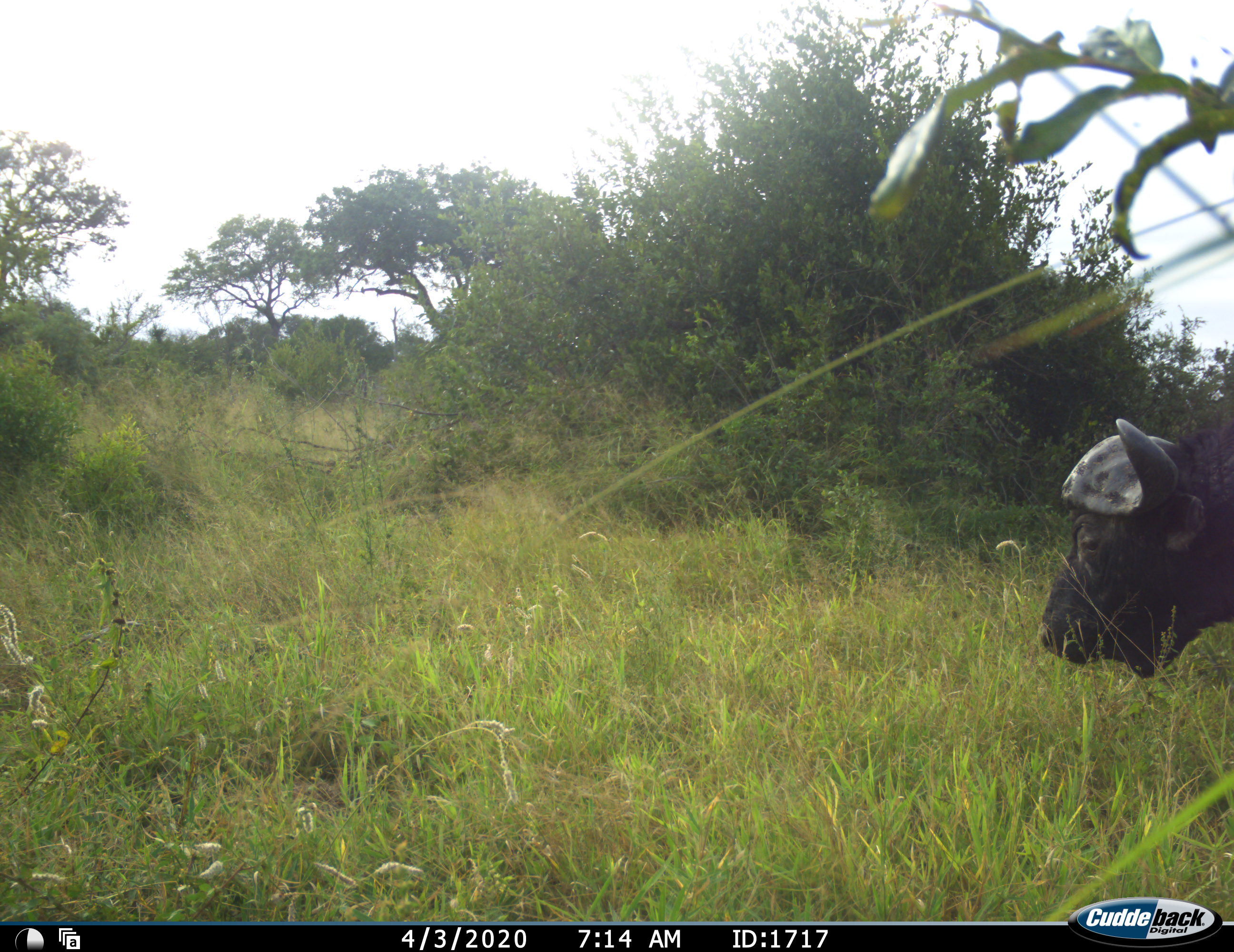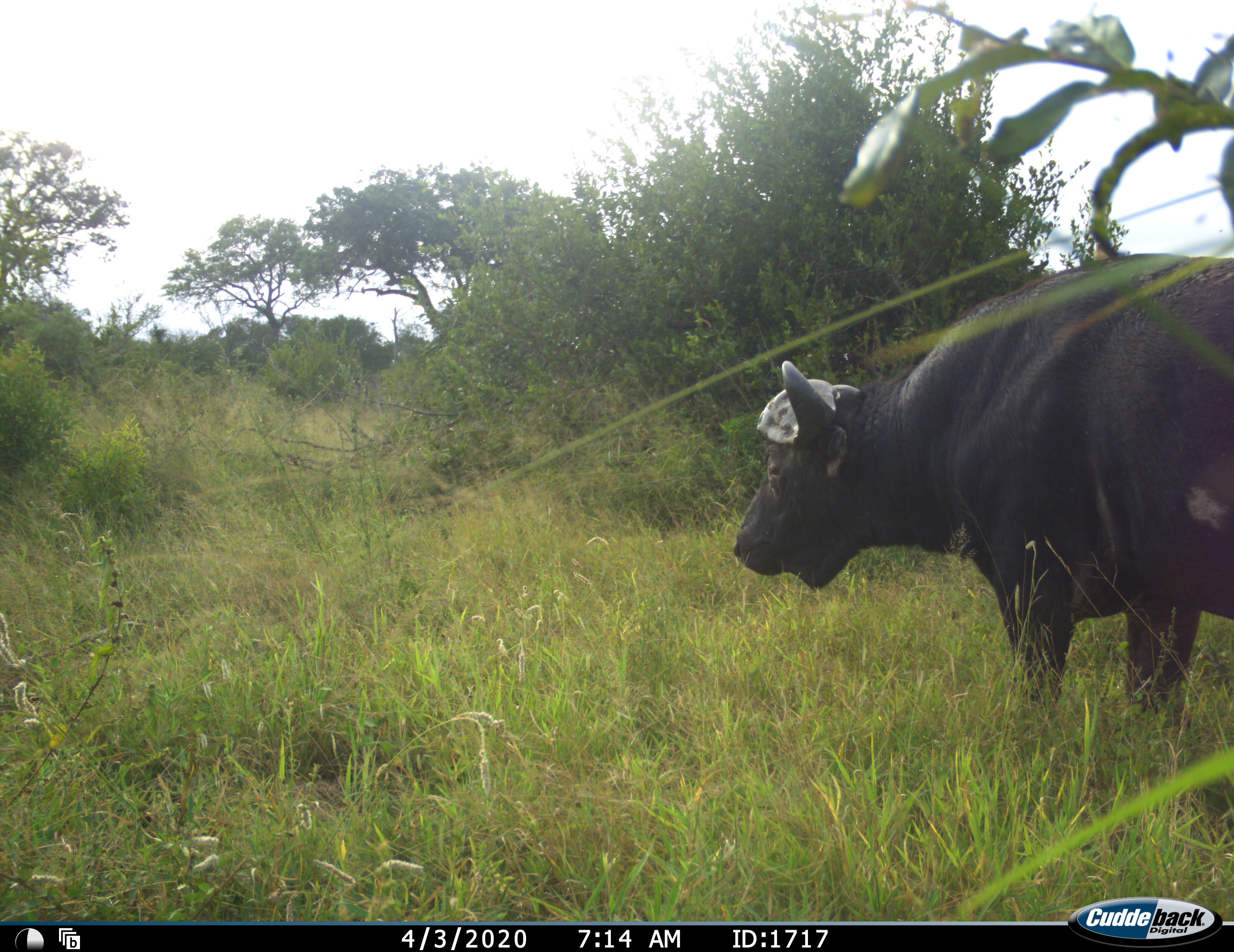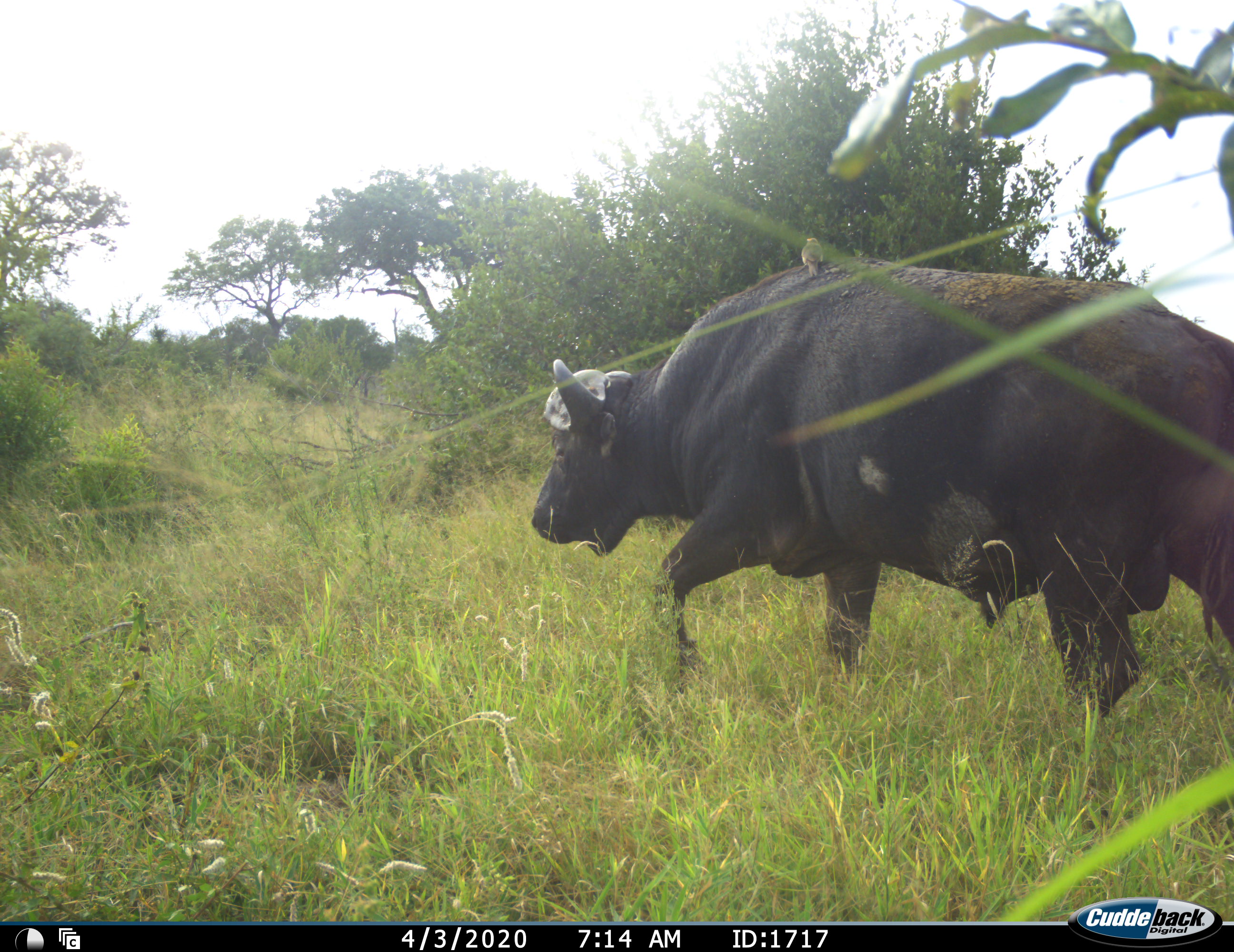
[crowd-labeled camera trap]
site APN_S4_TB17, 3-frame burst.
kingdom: Animalia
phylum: Chordata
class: Mammalia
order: Artiodactyla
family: Bovidae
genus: Syncerus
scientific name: Syncerus caffer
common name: african buffalo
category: buffalo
Buffalo (african buffalo) (Syncerus caffer), count 1. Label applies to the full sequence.